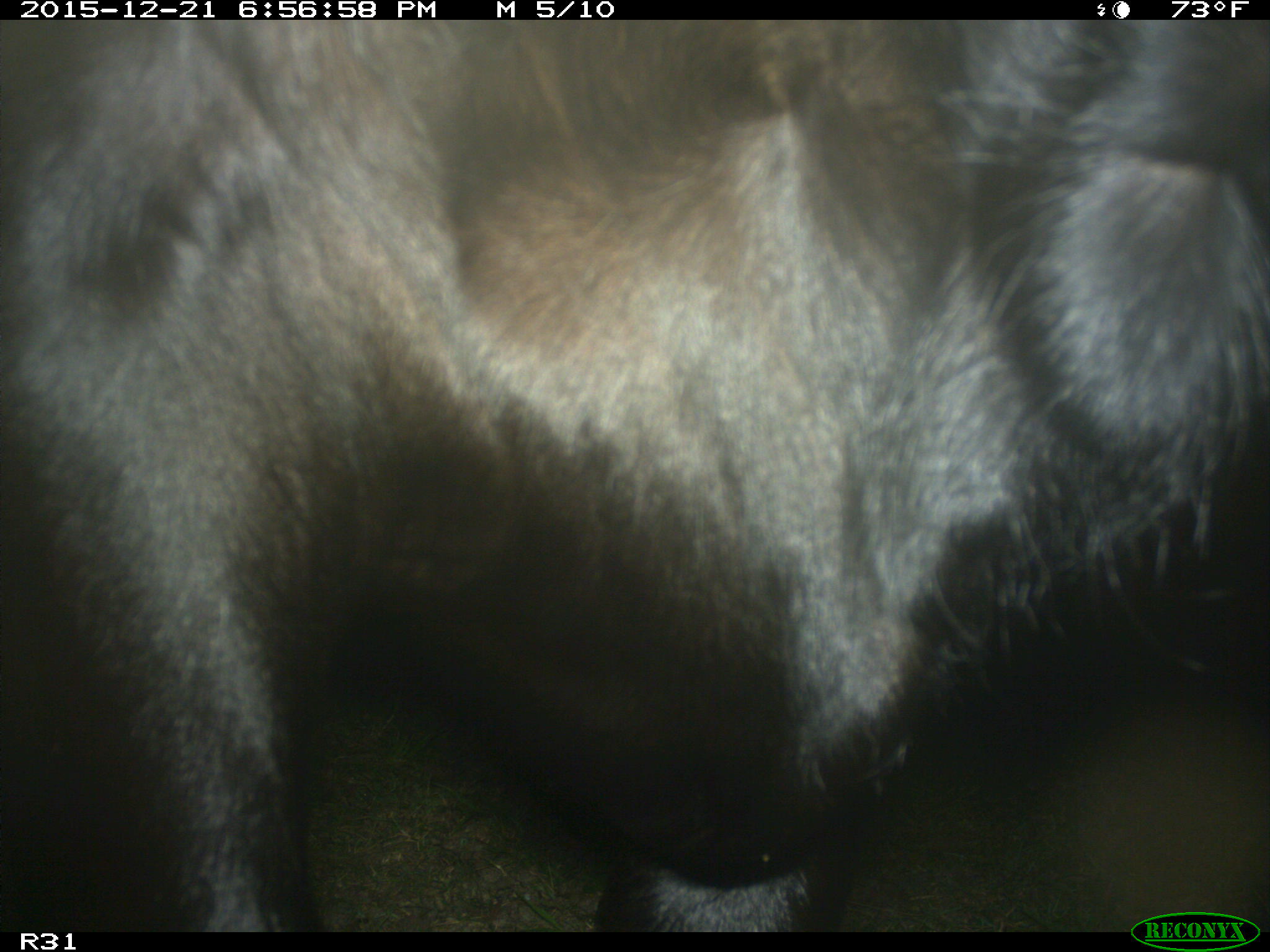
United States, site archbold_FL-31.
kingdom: Animalia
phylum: Chordata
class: Mammalia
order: Artiodactyla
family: Bovidae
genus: Bos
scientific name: Bos taurus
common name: domestic cow